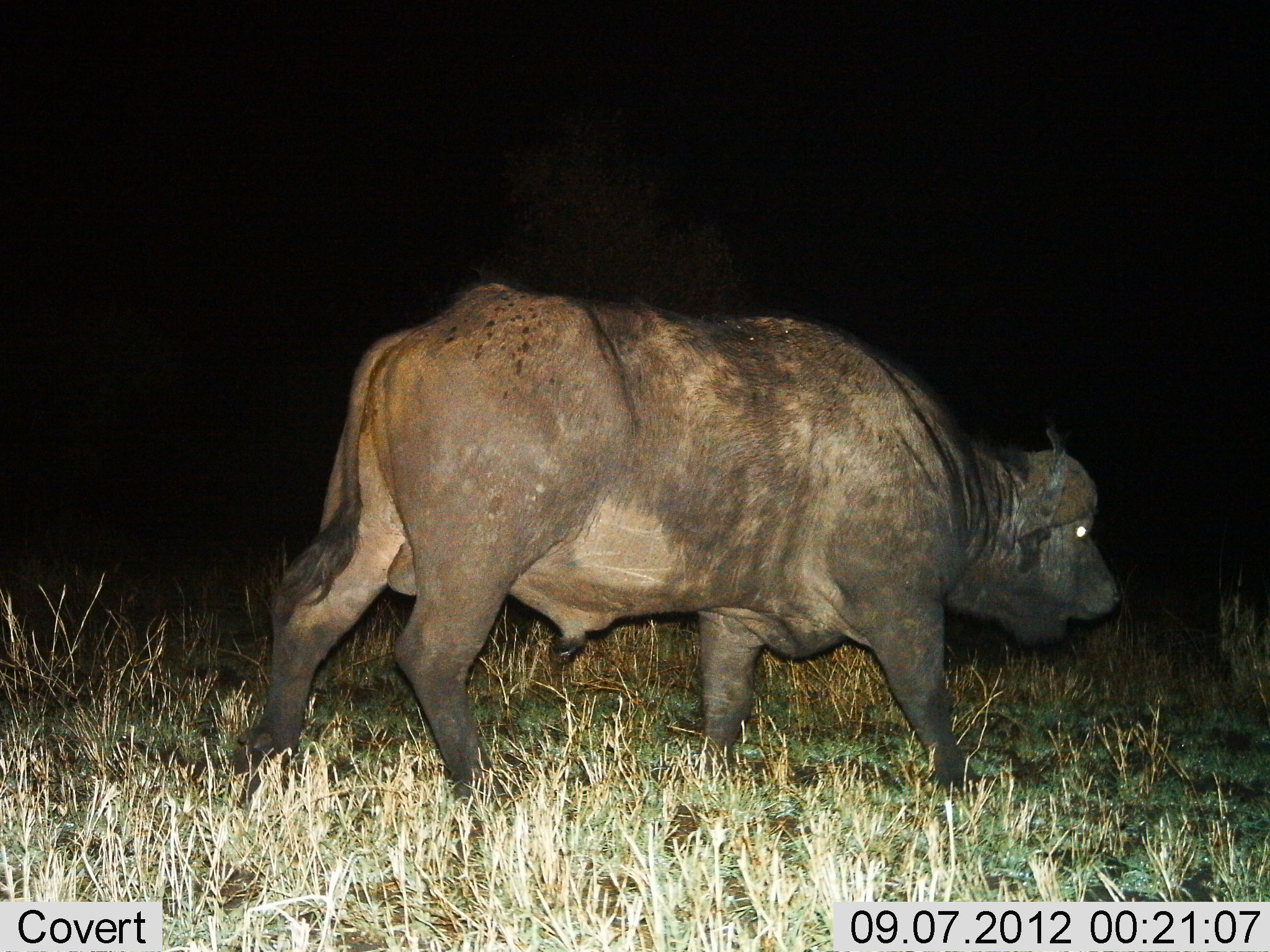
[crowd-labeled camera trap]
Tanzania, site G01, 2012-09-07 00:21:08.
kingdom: Animalia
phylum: Chordata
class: Mammalia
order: Artiodactyla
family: Bovidae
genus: Syncerus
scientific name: Syncerus caffer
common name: cape buffalo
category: buffalo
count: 1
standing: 10%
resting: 0%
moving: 100%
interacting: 0%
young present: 0%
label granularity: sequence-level